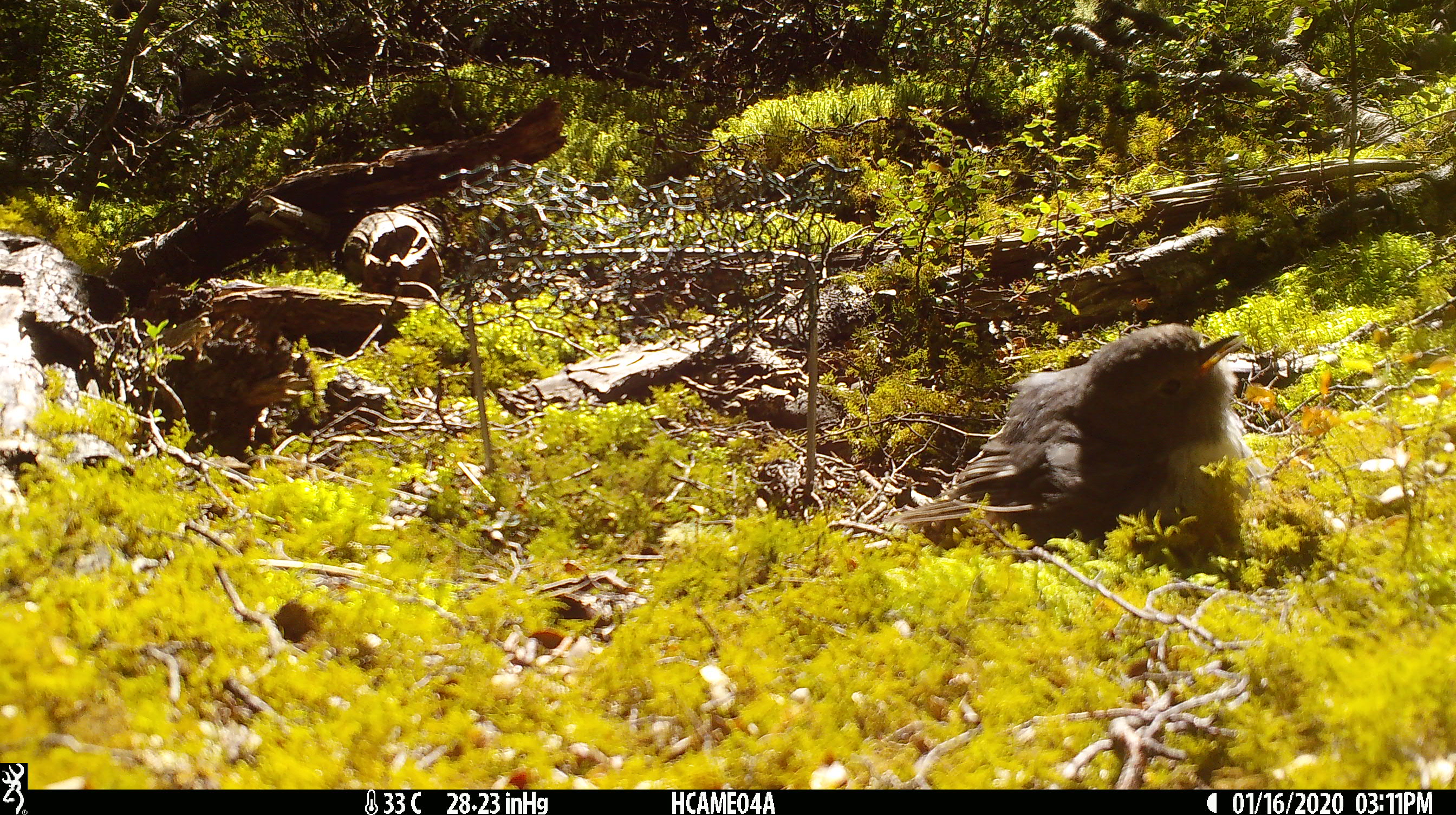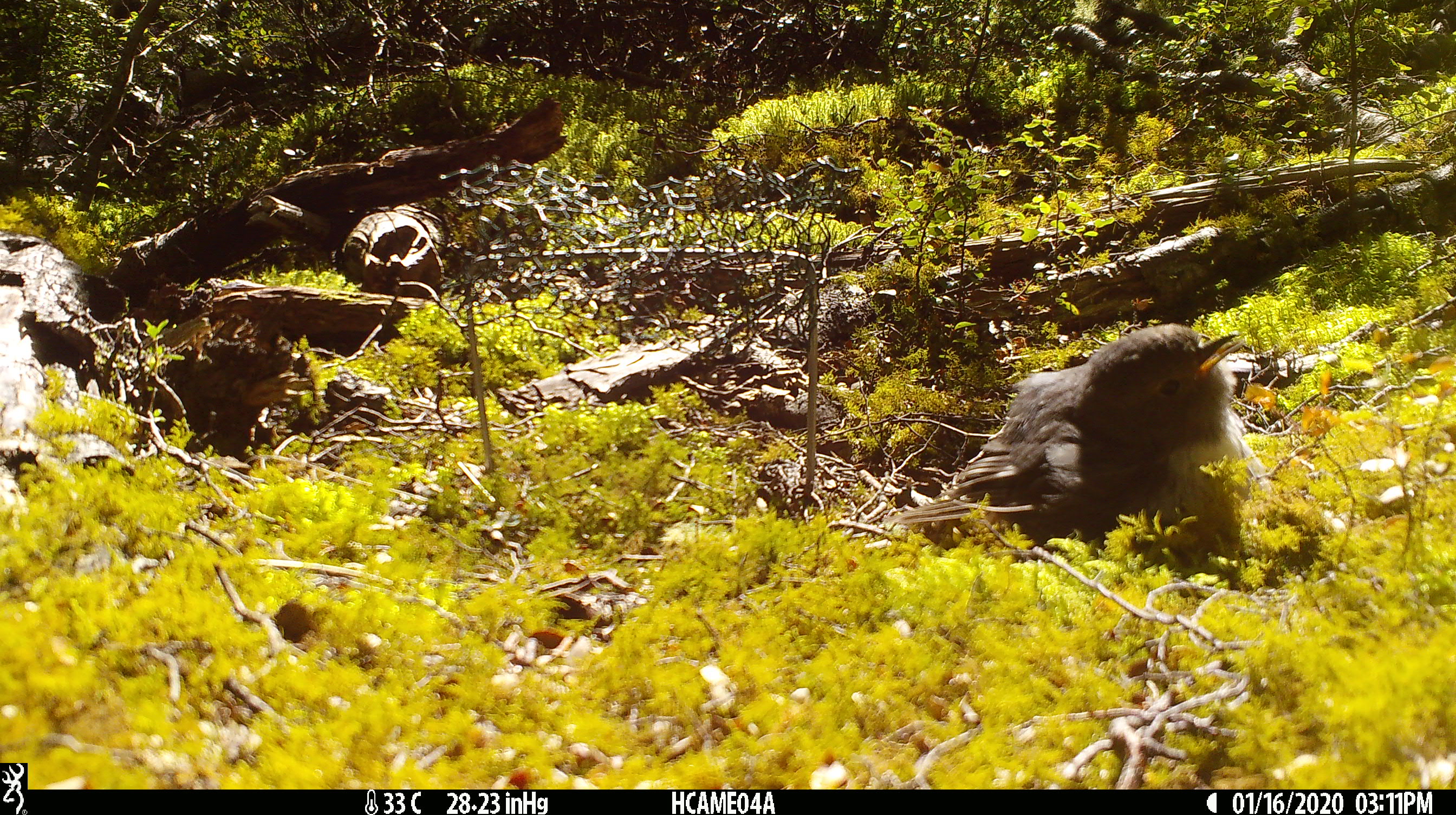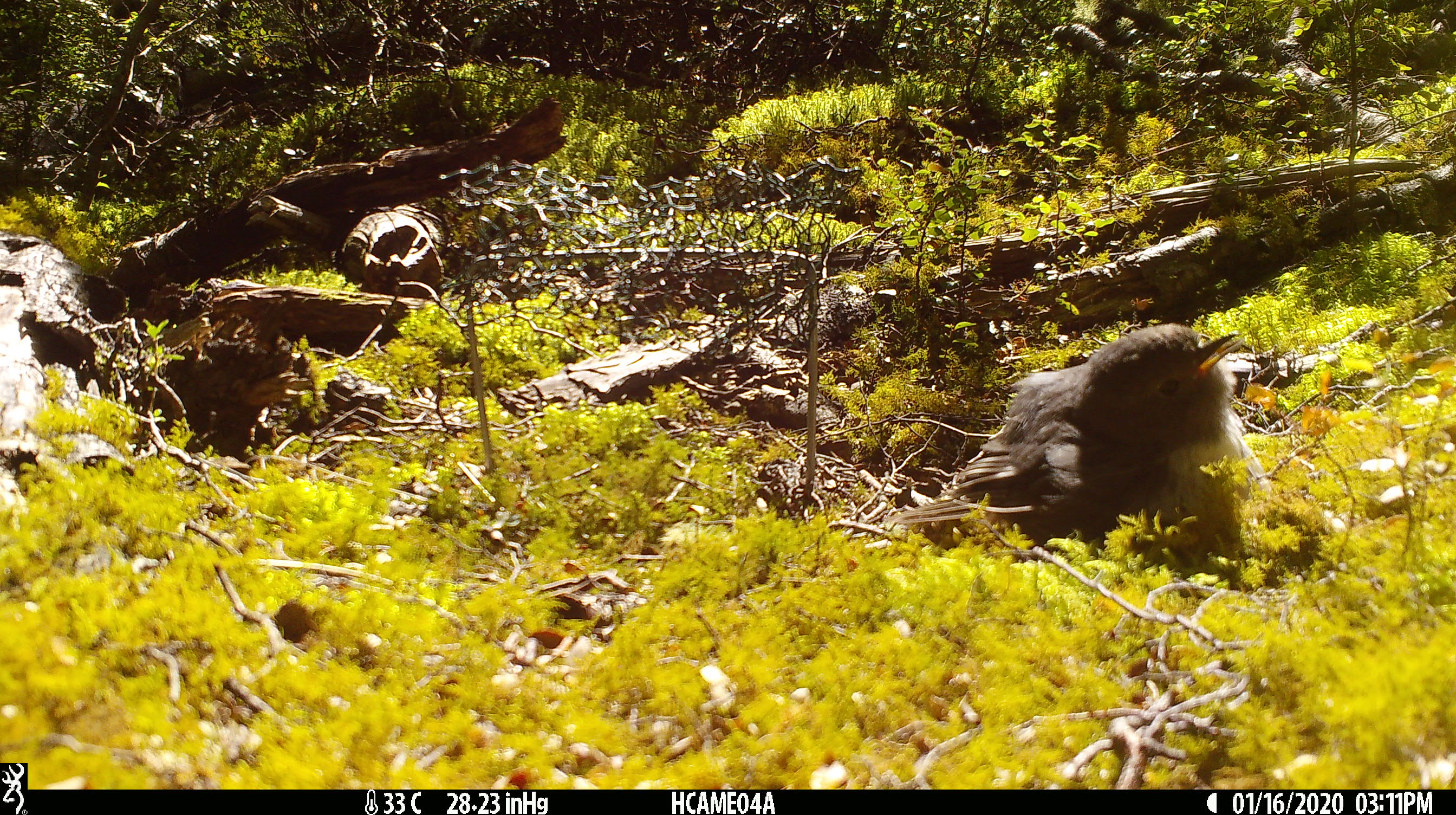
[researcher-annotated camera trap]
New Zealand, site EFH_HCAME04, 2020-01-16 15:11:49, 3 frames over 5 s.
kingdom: Animalia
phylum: Chordata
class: Aves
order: Passeriformes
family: Petroicidae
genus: Petroica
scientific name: Petroica australis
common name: new zealand robin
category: robin